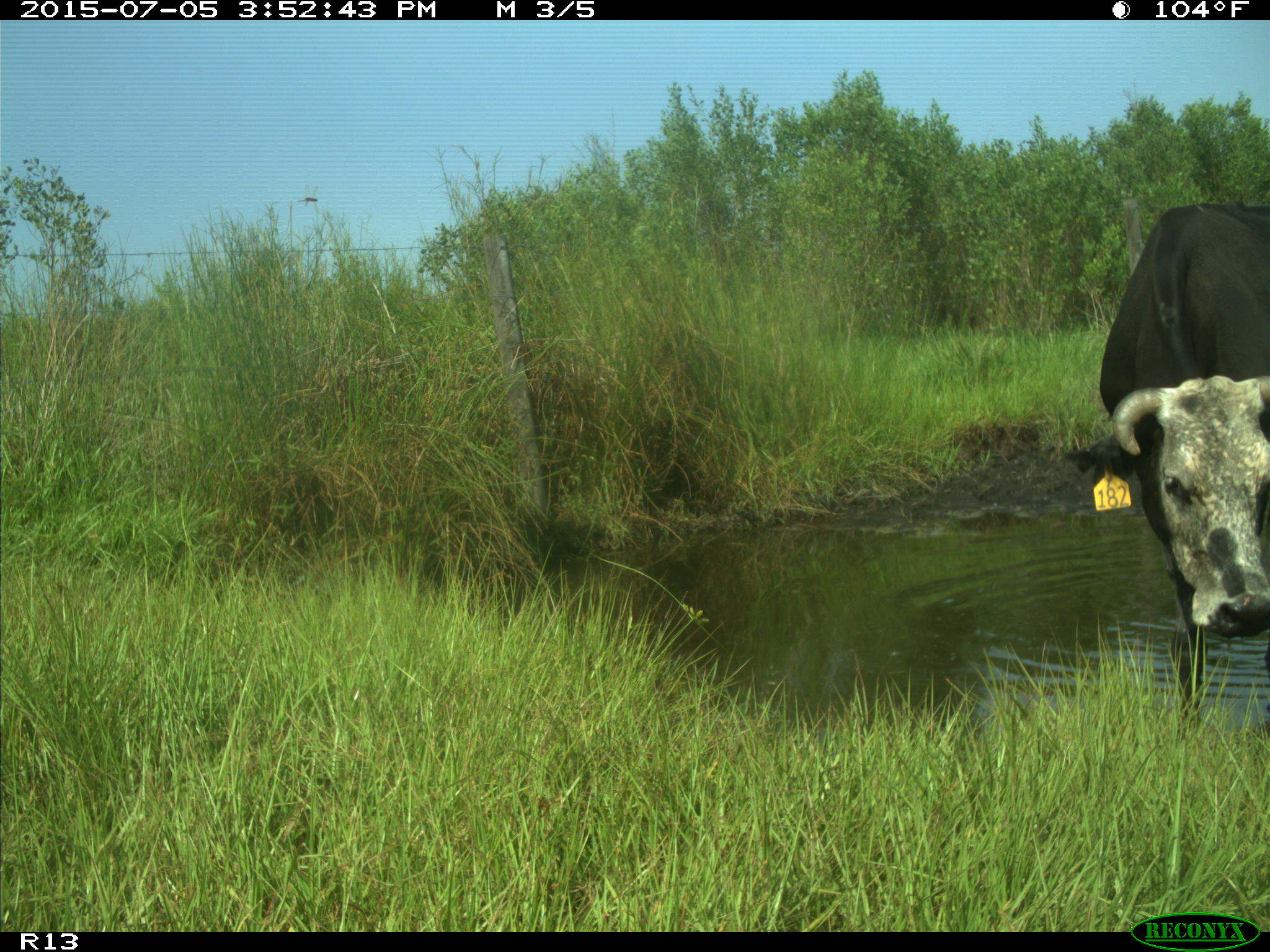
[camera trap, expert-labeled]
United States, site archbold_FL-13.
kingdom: Animalia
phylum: Chordata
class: Mammalia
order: Artiodactyla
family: Bovidae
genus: Bos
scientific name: Bos taurus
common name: domestic cow